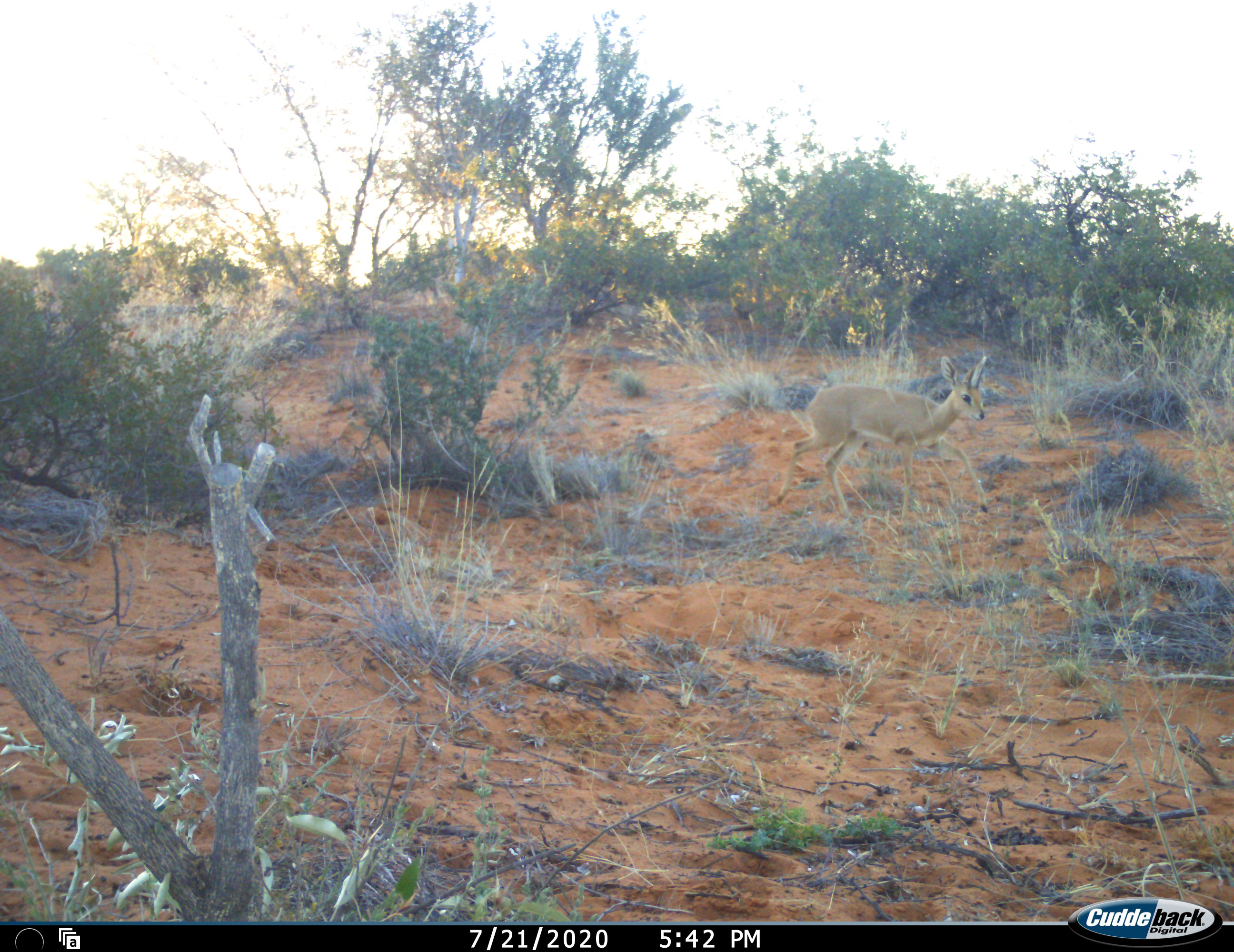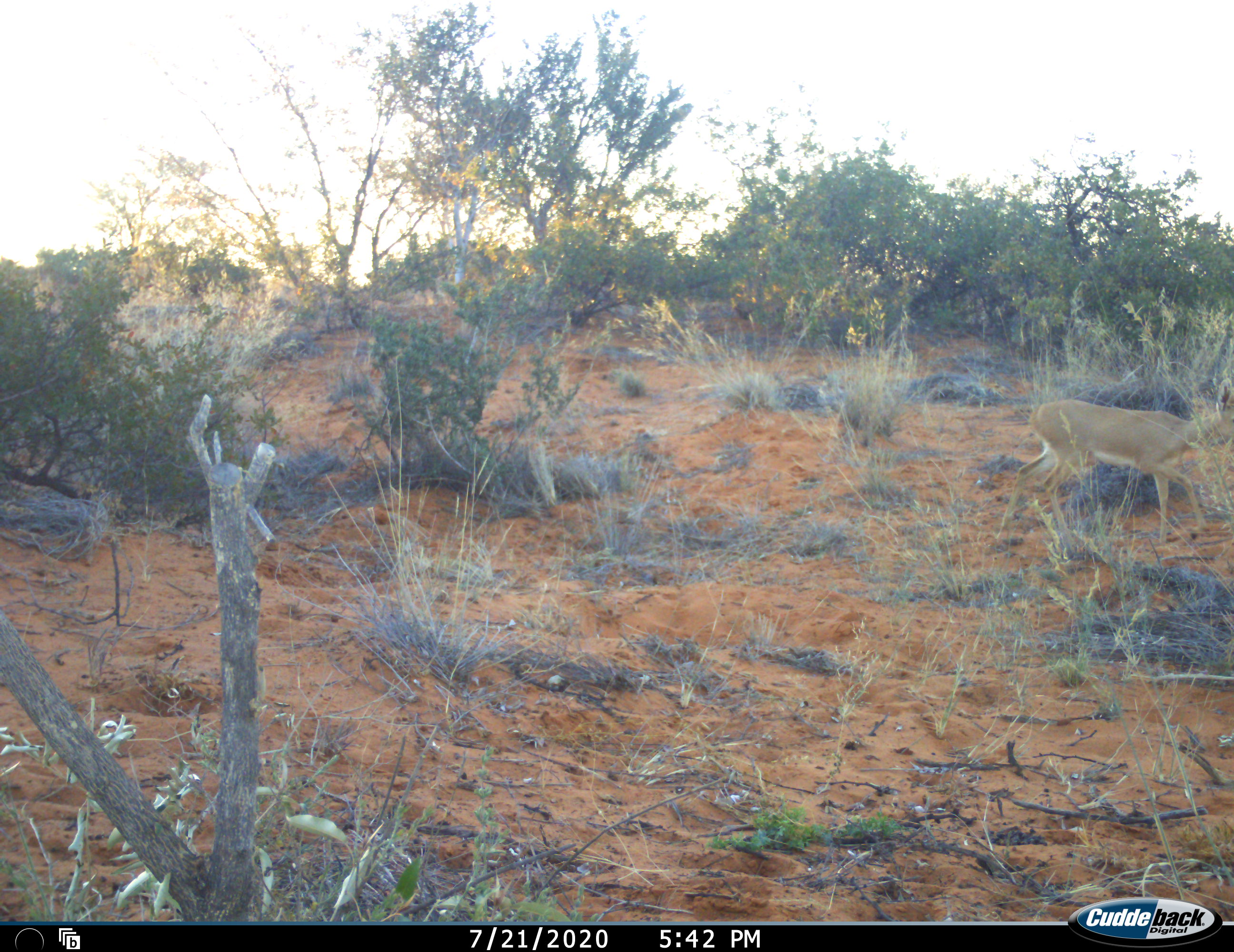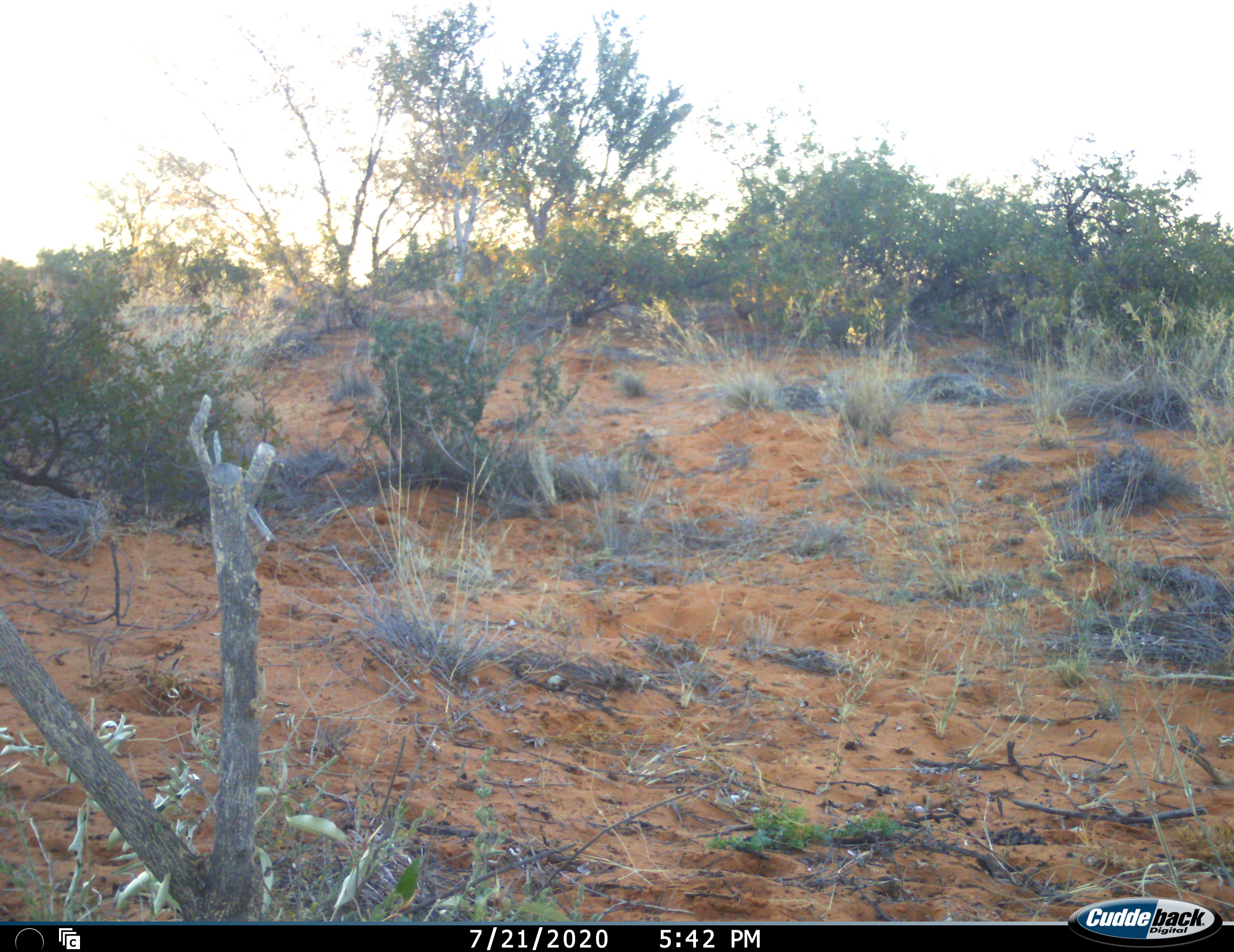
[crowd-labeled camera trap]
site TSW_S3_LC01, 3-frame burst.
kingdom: Animalia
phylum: Chordata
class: Mammalia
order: Artiodactyla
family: Bovidae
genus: Raphicerus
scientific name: Raphicerus campestris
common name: steenbok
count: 1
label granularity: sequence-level